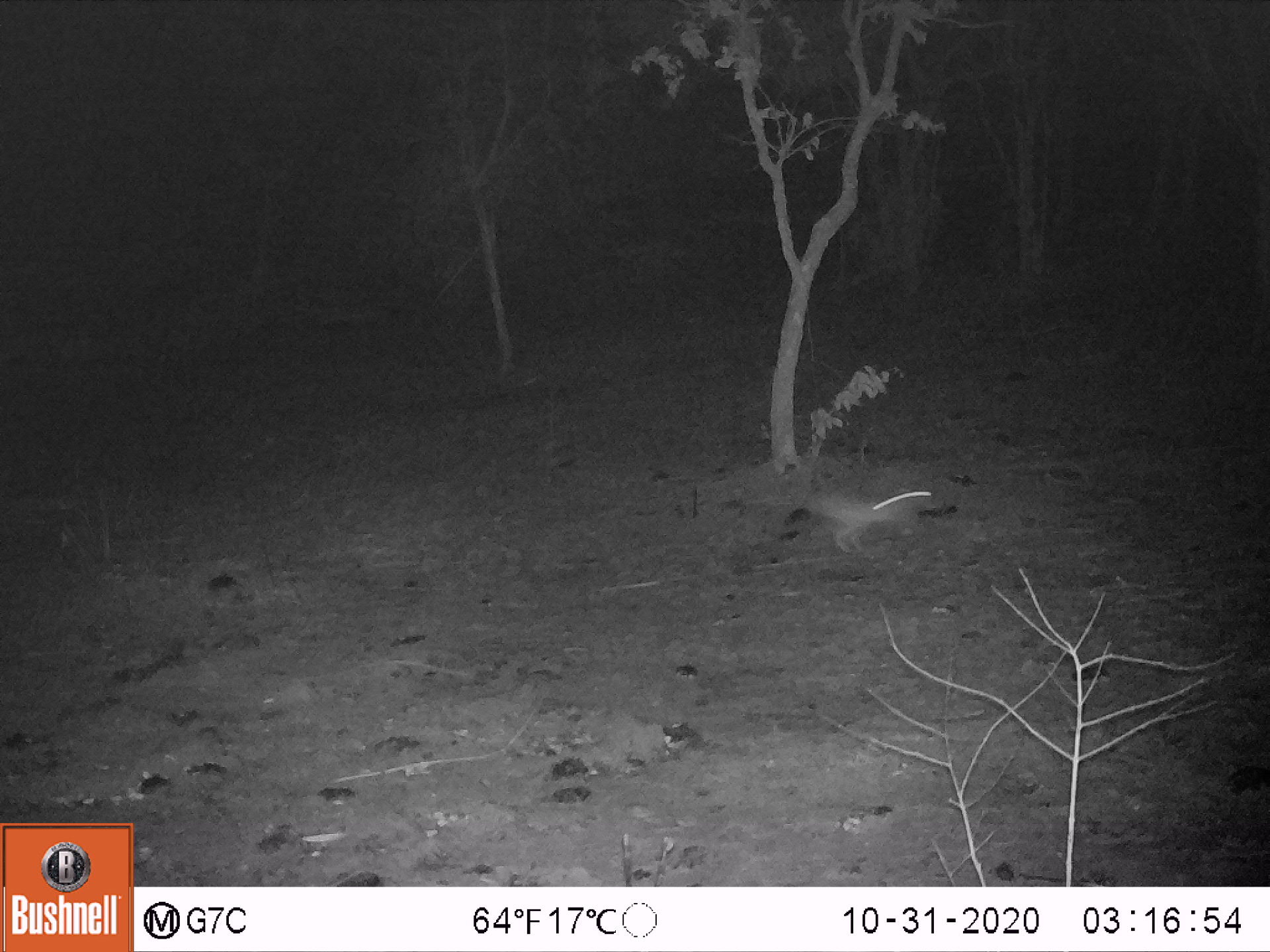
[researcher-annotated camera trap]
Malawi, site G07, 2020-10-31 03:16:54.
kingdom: Animalia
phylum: Chordata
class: Mammalia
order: Lagomorpha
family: Leporidae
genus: Lepus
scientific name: Lepus saxatilis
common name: scrub hare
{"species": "scrub hare (Lepus saxatilis)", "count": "1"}